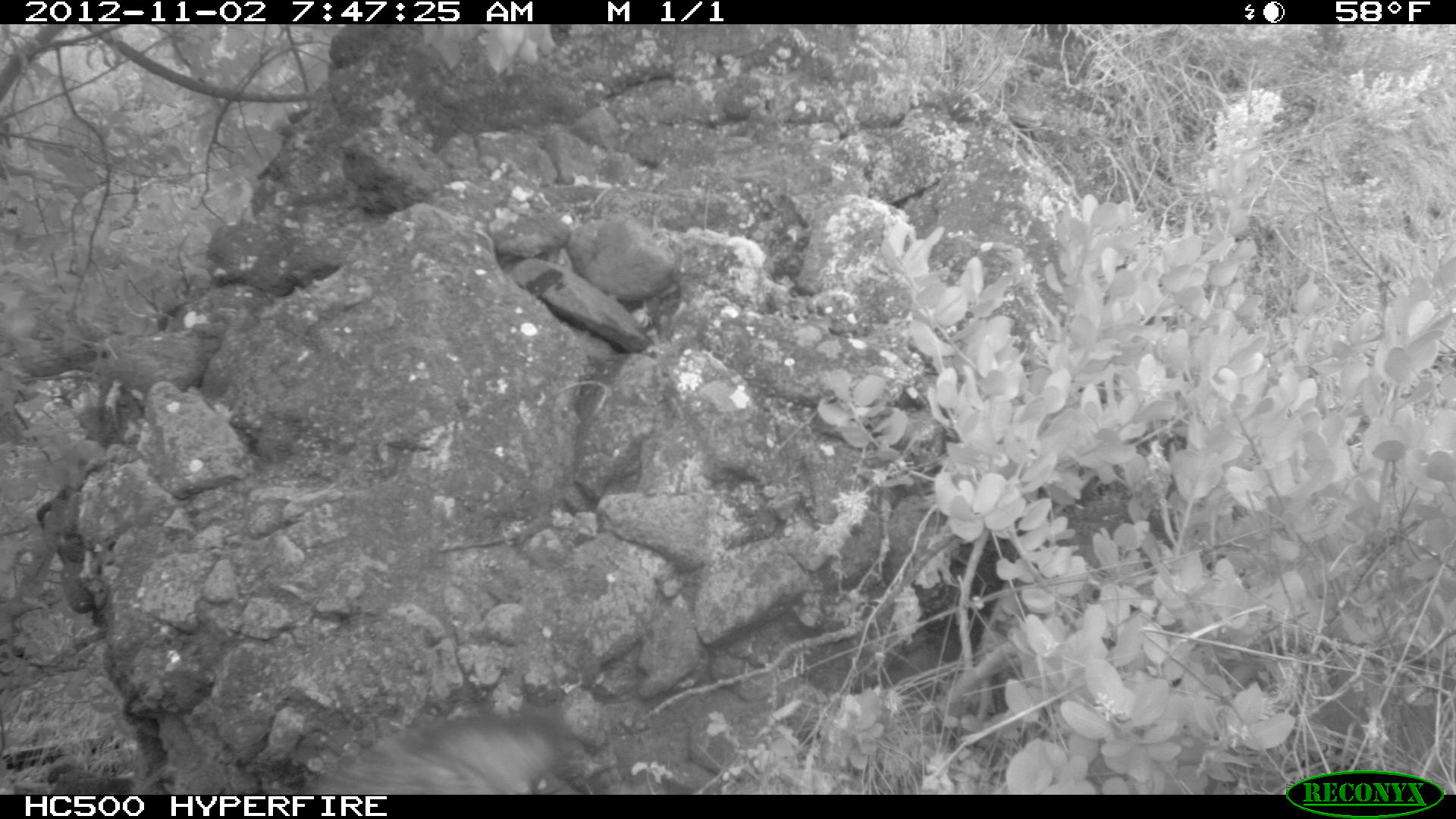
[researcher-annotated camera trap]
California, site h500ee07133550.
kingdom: Animalia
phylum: Chordata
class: Mammalia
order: Carnivora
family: Canidae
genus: Urocyon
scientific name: Urocyon littoralis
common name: island fox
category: fox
Fox (island fox) (Urocyon littoralis).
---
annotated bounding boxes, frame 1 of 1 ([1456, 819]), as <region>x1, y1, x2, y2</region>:
fox: <region>308, 714, 570, 793</region>